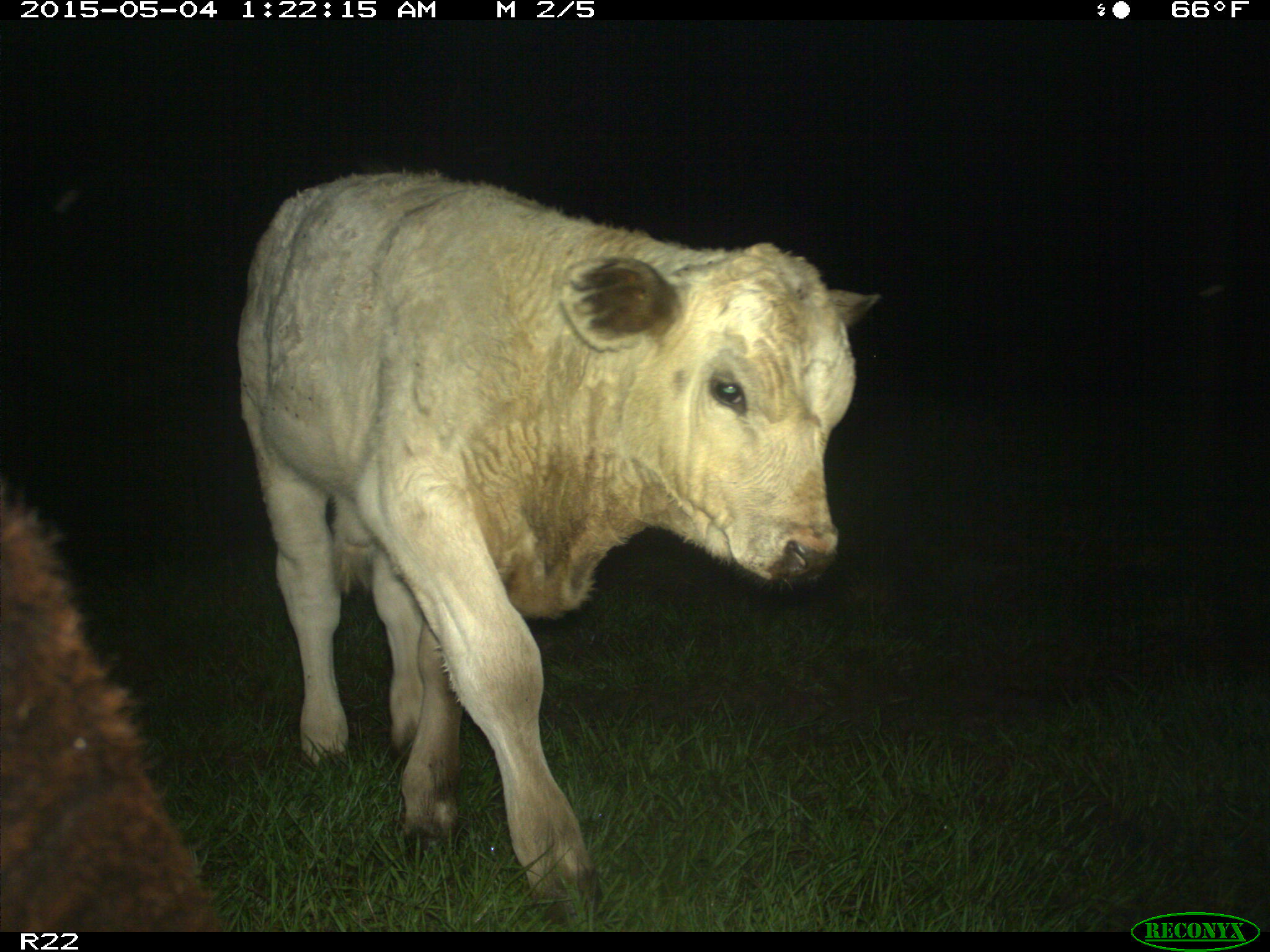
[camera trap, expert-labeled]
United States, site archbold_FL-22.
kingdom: Animalia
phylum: Chordata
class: Mammalia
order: Artiodactyla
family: Bovidae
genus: Bos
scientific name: Bos taurus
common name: domestic cow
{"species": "Bos taurus (domestic cow)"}